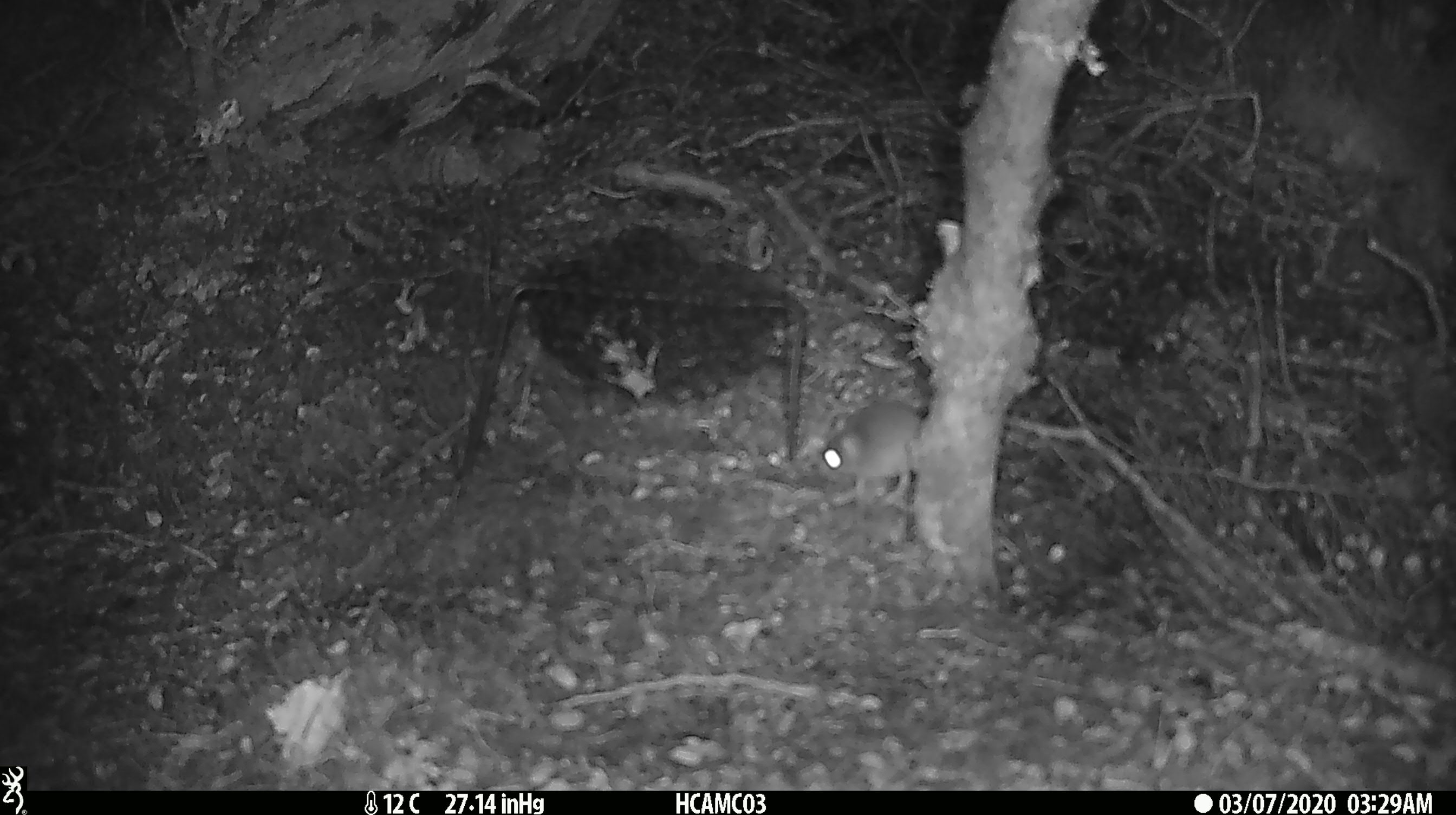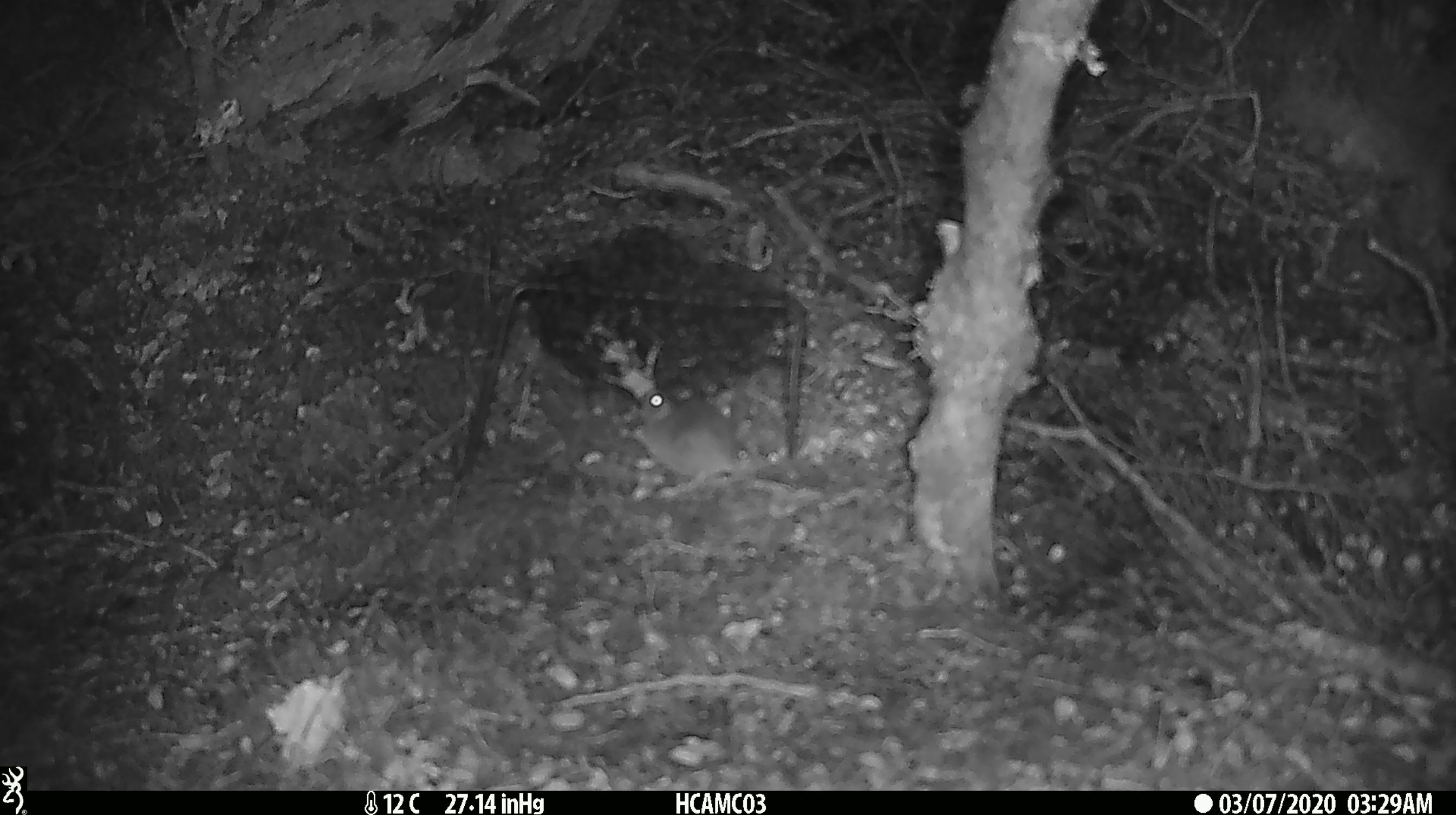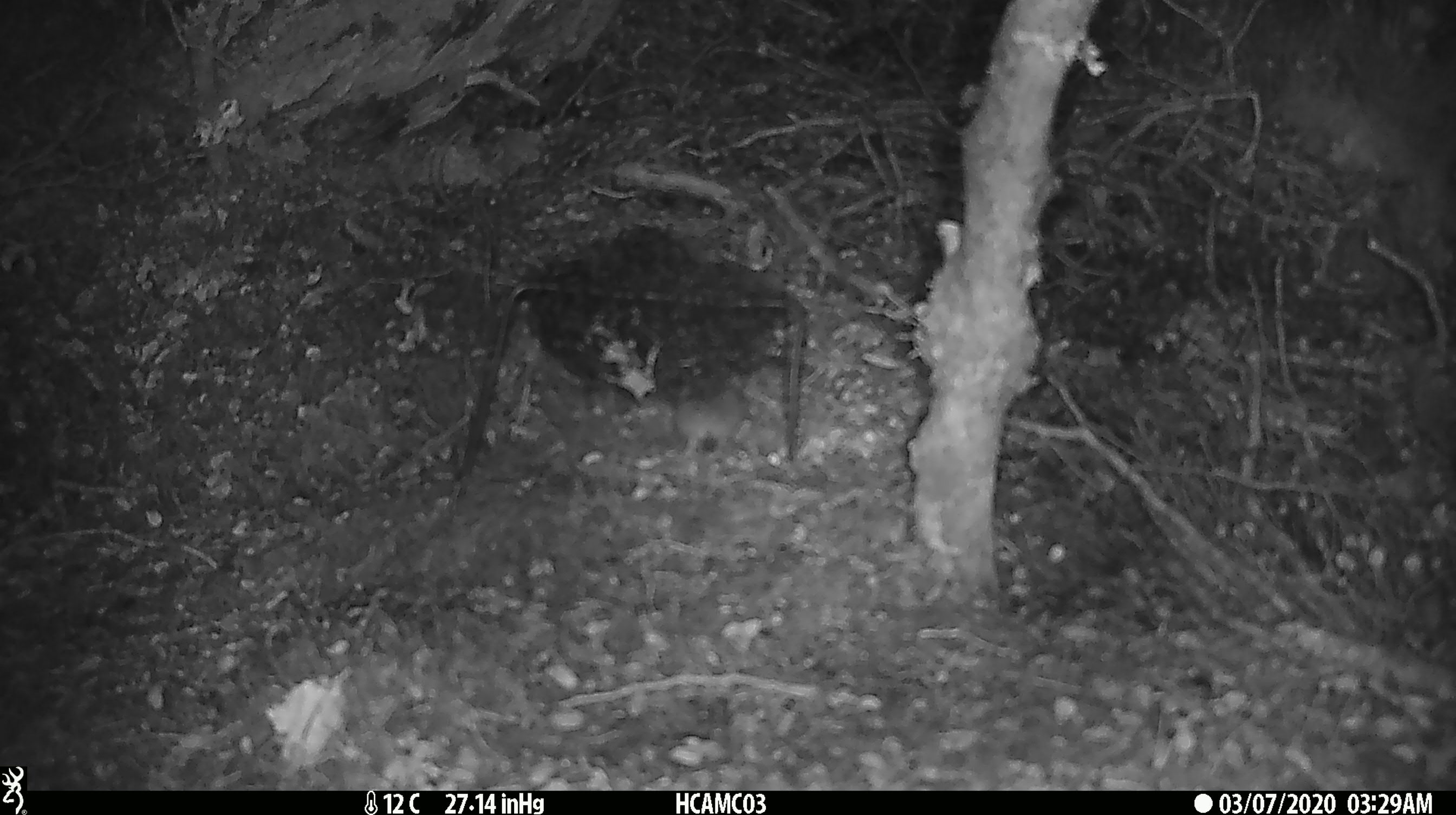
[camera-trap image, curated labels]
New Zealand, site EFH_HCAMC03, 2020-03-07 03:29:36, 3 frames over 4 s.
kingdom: Animalia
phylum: Chordata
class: Mammalia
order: Rodentia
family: Muridae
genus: Mus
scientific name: Mus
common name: mouse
Mouse (Mus).